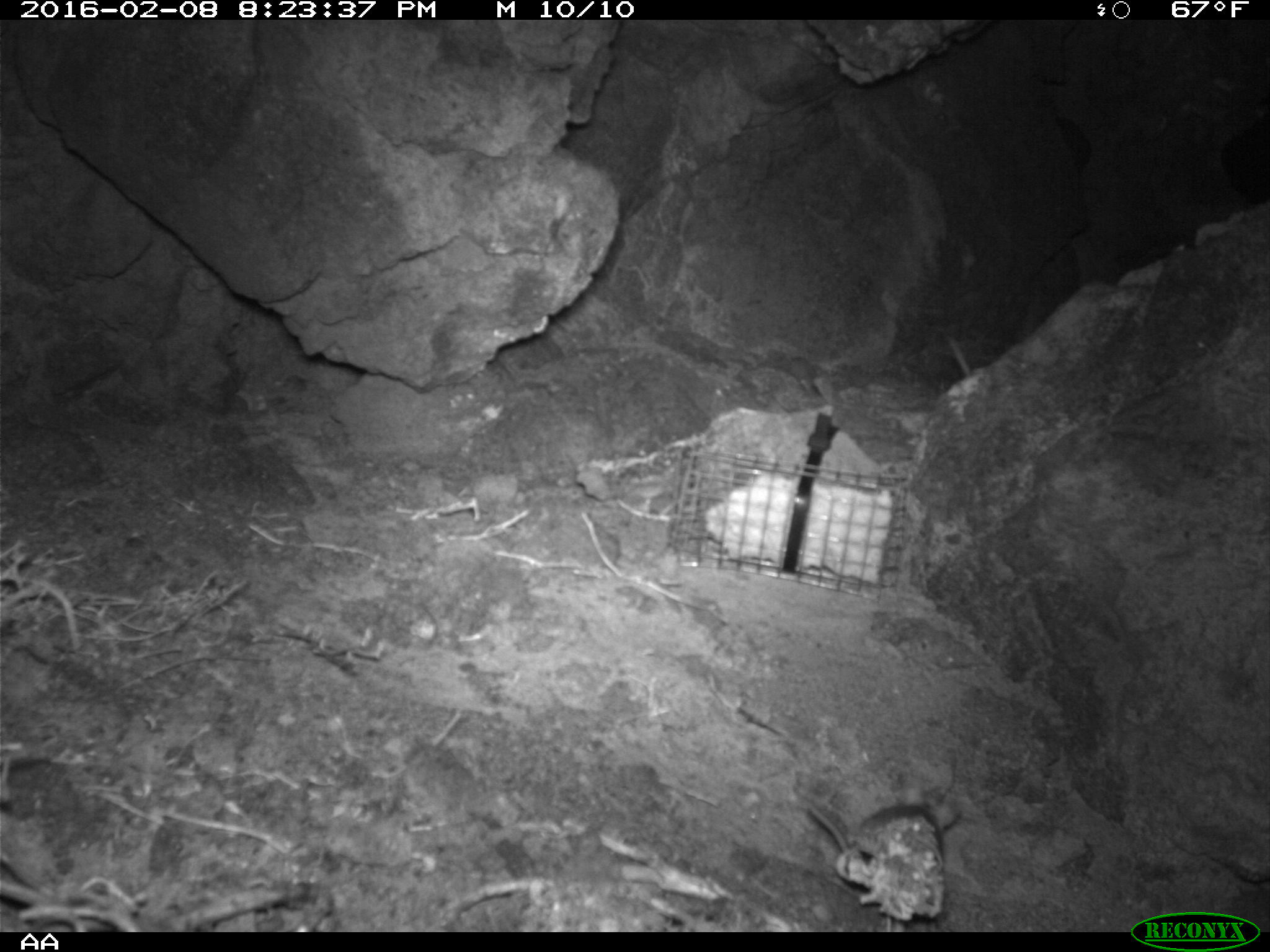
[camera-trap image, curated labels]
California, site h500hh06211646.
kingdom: Animalia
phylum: Chordata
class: Mammalia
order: Rodentia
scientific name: Rodentia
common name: rodent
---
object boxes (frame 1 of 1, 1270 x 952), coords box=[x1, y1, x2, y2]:
rodent: box=[809, 789, 958, 863]